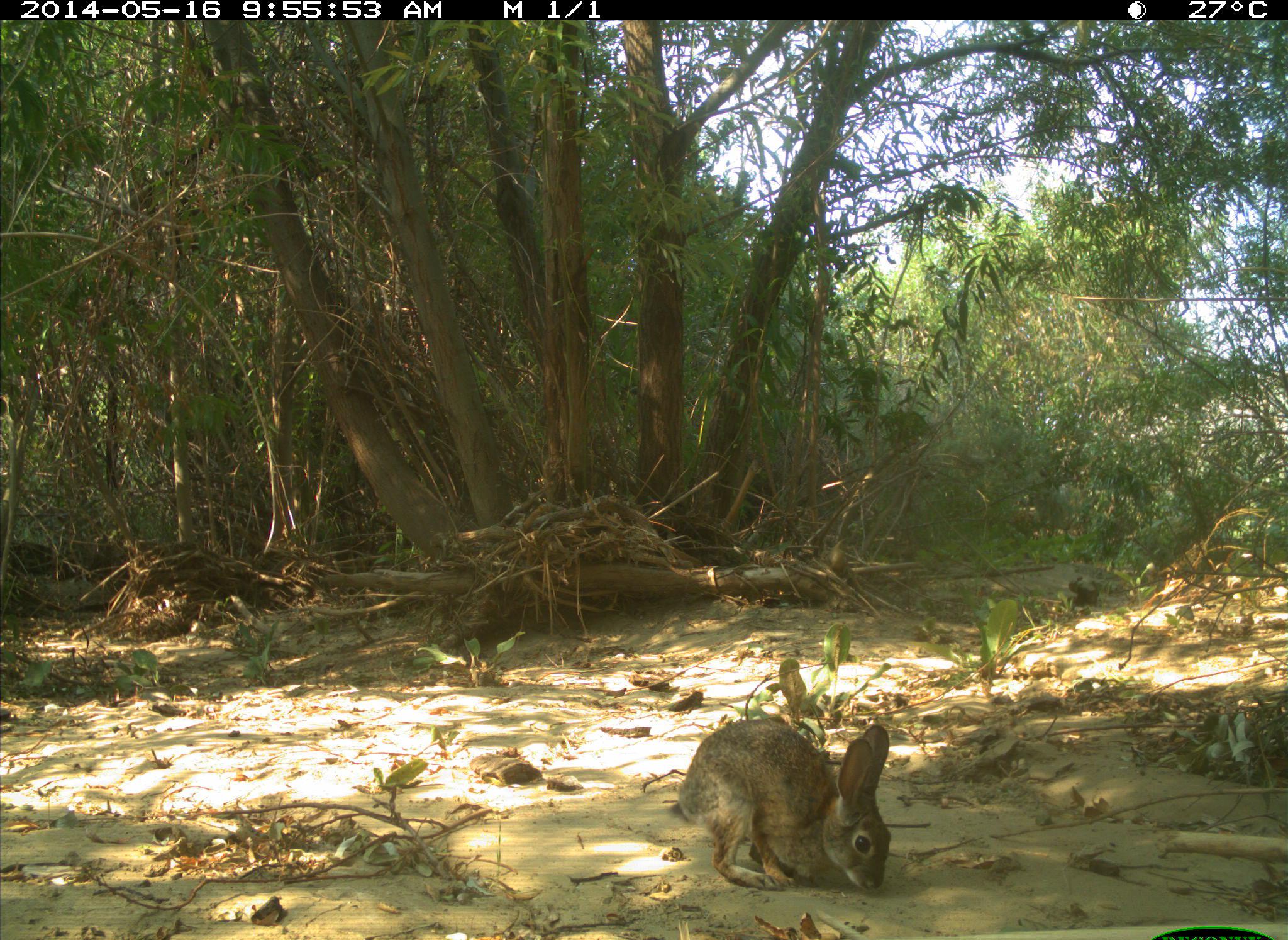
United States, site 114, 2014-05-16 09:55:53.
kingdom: Animalia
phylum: Chordata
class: Mammalia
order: Lagomorpha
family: Leporidae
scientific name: Leporidae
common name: rabbits and hares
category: rabbit